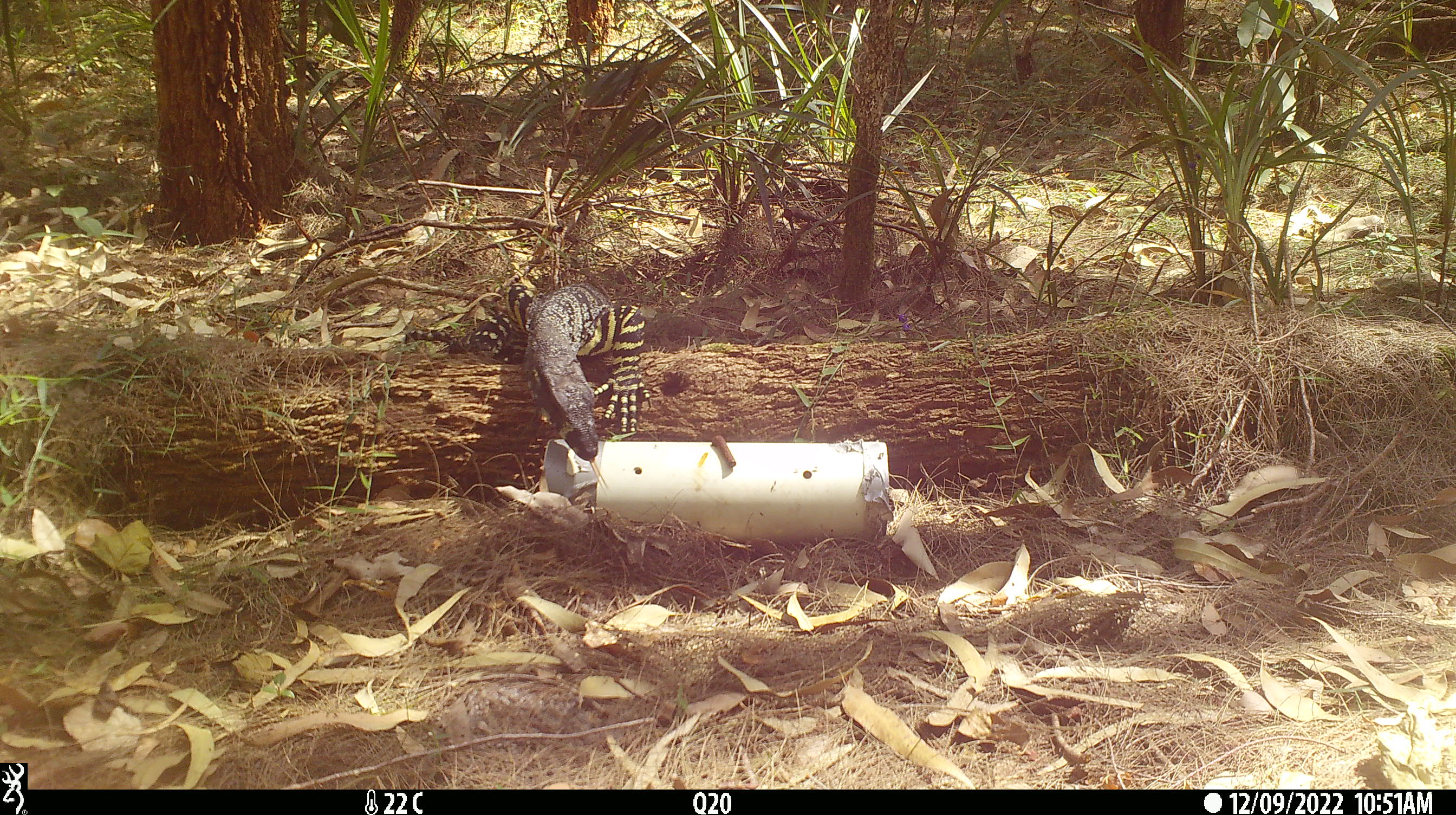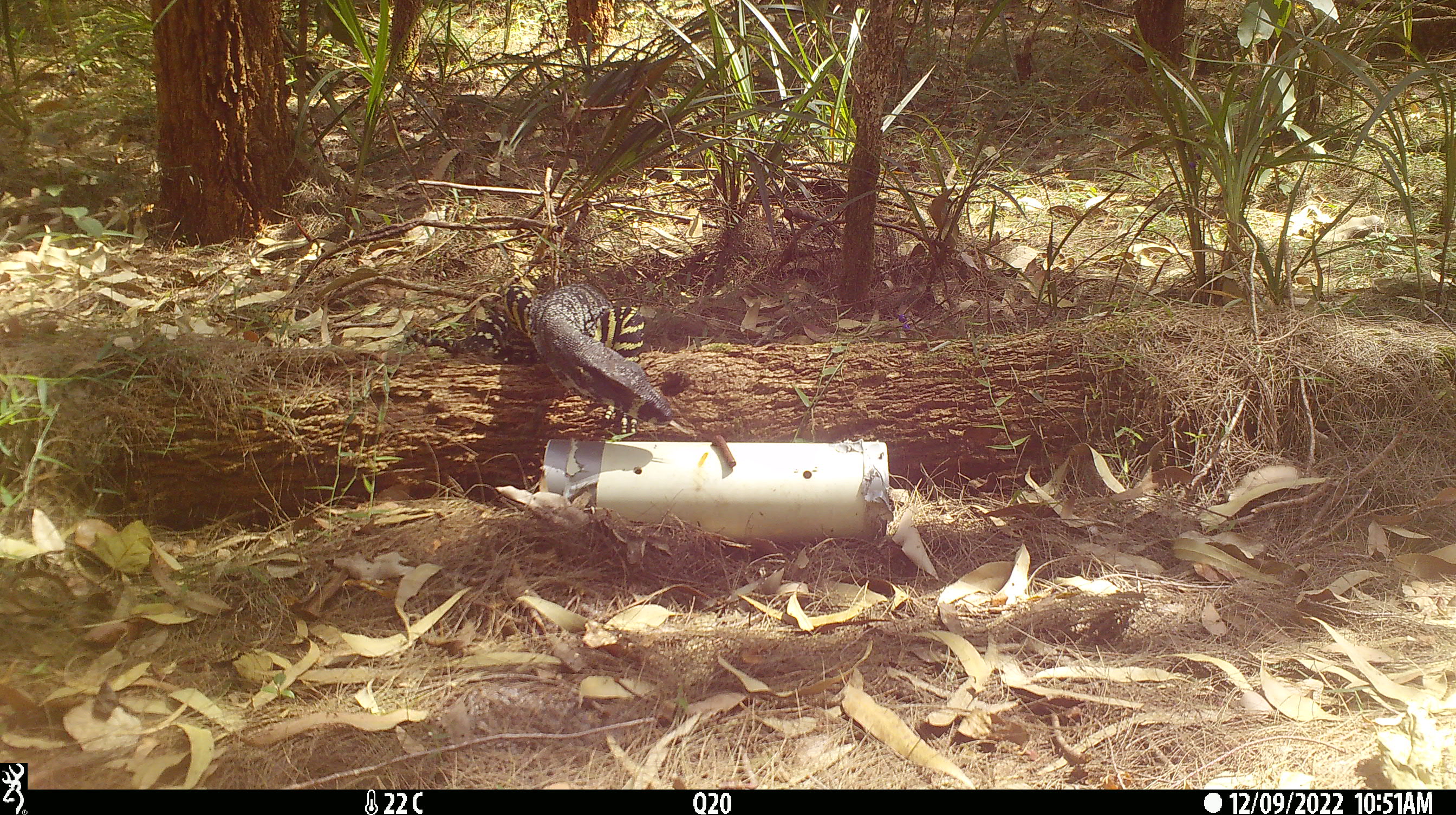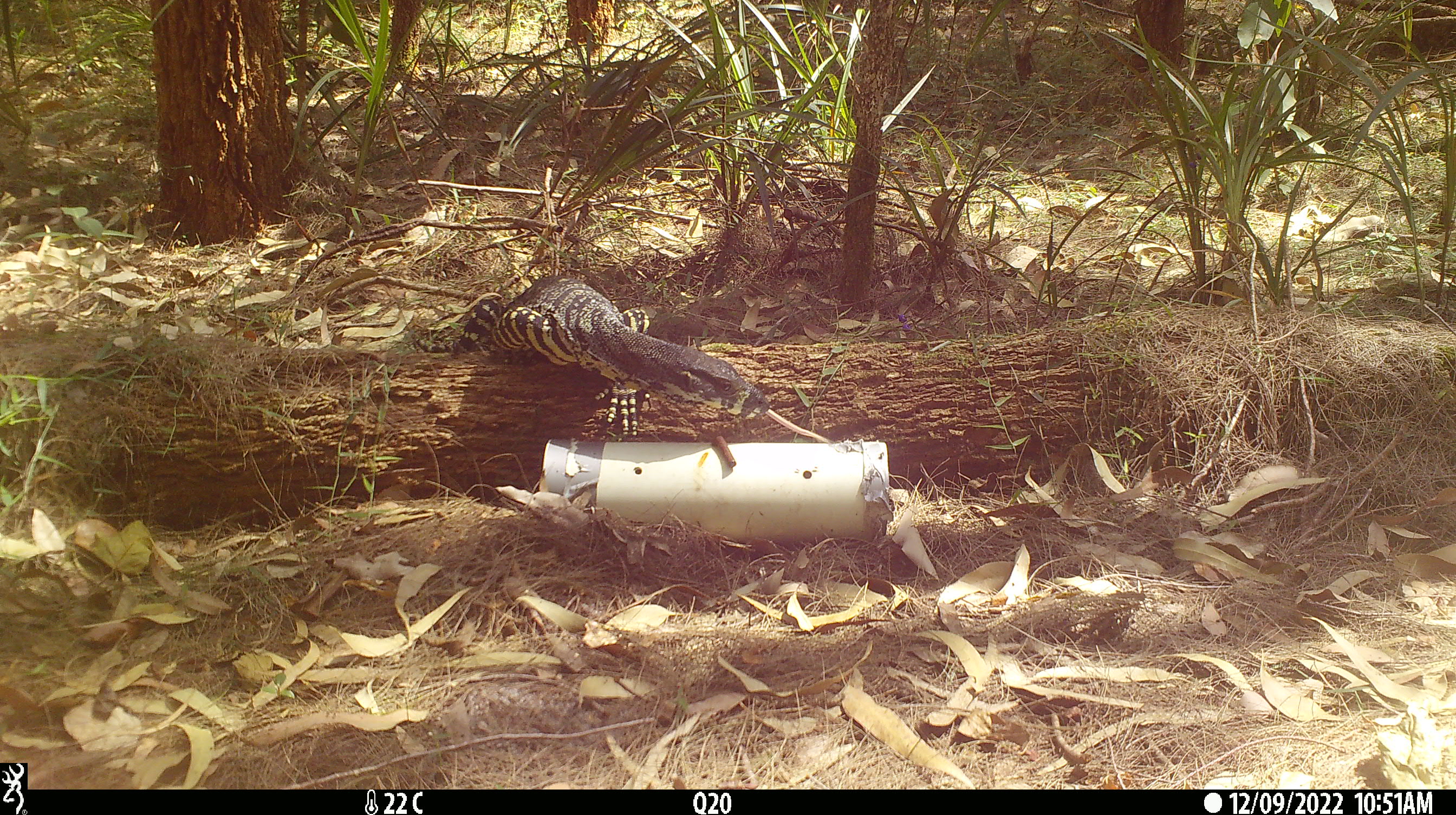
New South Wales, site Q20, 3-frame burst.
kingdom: Animalia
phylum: Chordata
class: Reptilia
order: Squamata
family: Varanidae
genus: Varanus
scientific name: Varanus varius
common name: lace monitor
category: goanna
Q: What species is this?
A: Goanna (lace monitor) (Varanus varius).